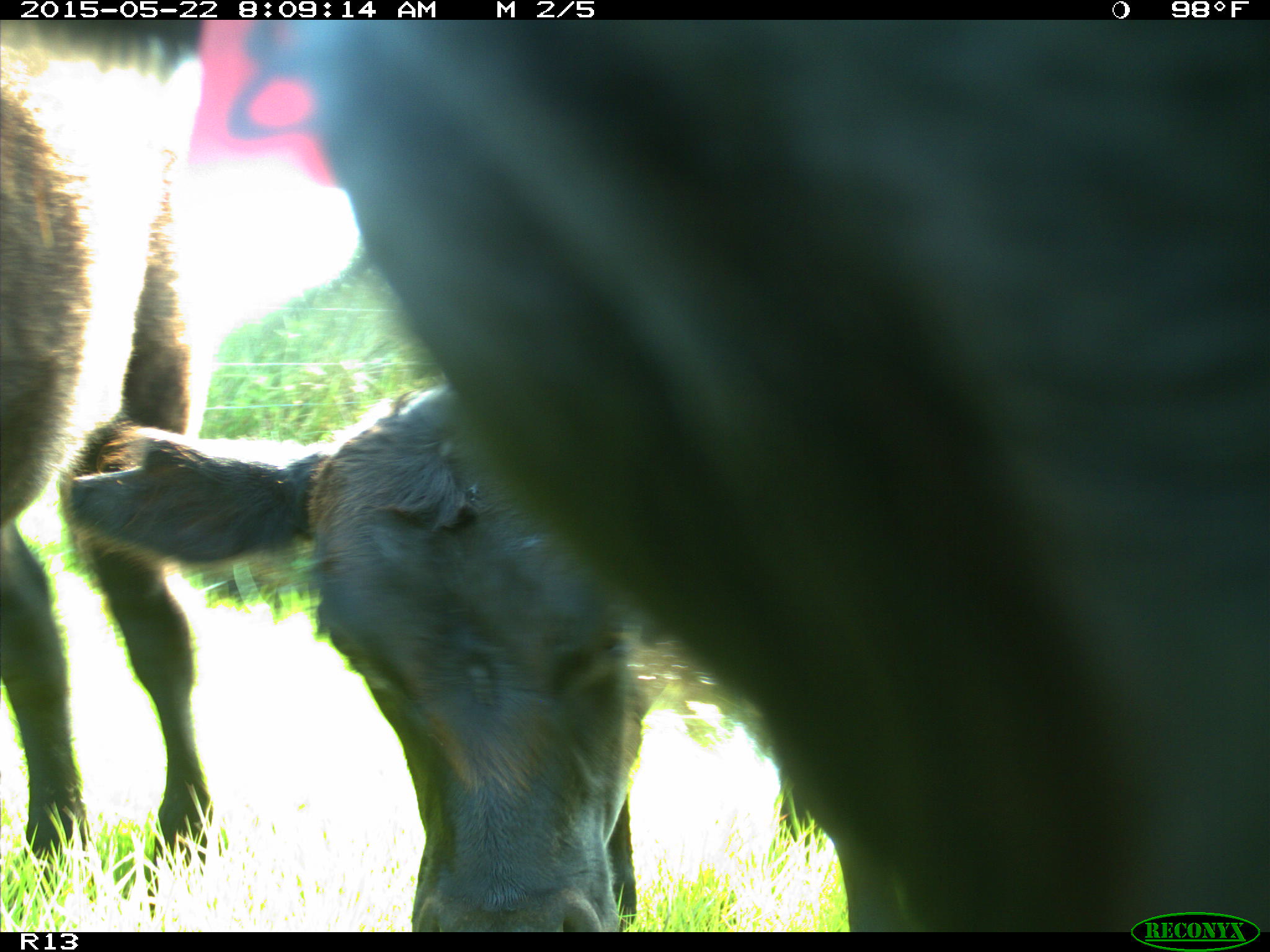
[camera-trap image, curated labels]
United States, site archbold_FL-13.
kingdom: Animalia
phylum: Chordata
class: Mammalia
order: Artiodactyla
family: Bovidae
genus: Bos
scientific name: Bos taurus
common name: domestic cow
Bos taurus (domestic cow).